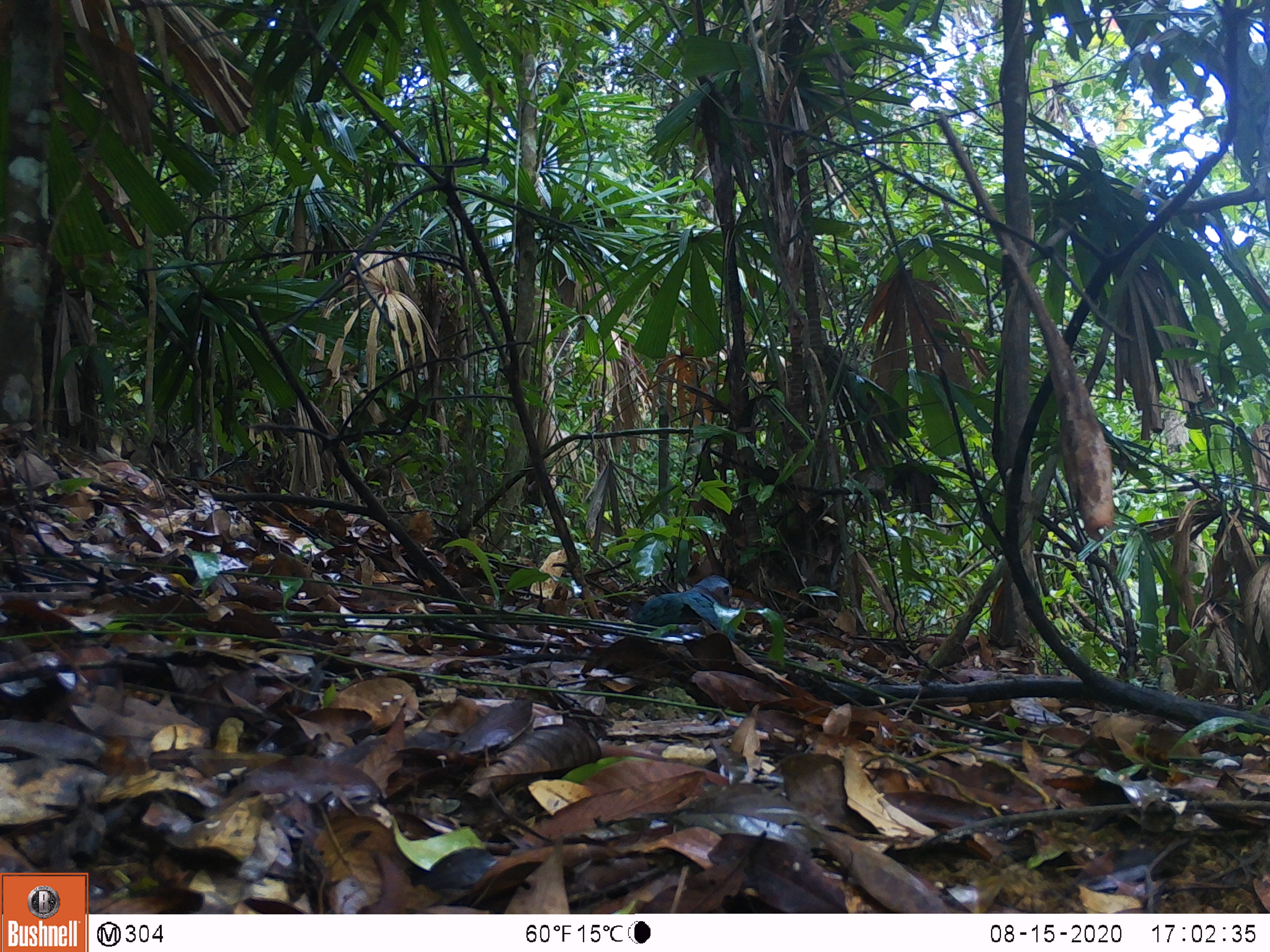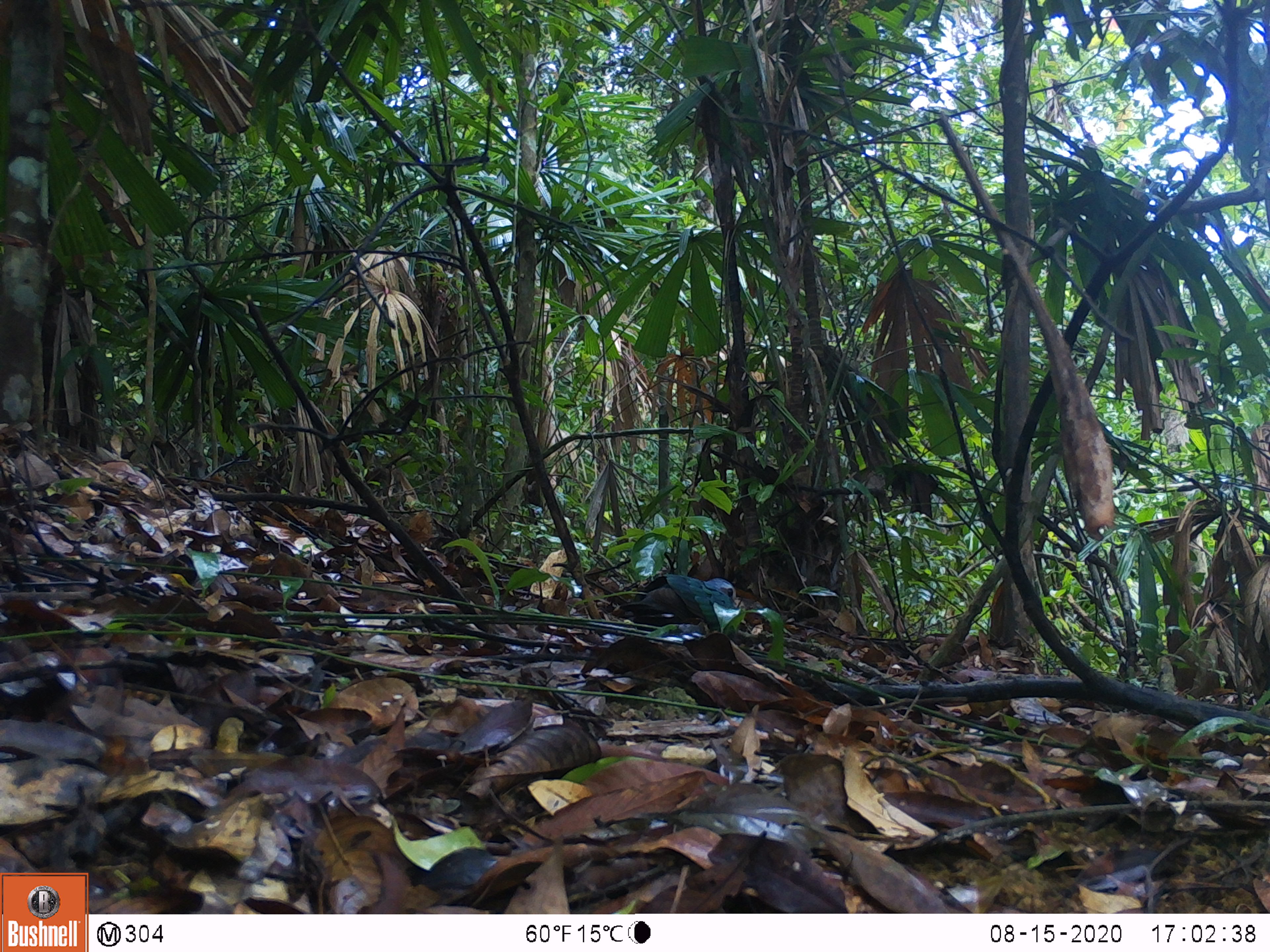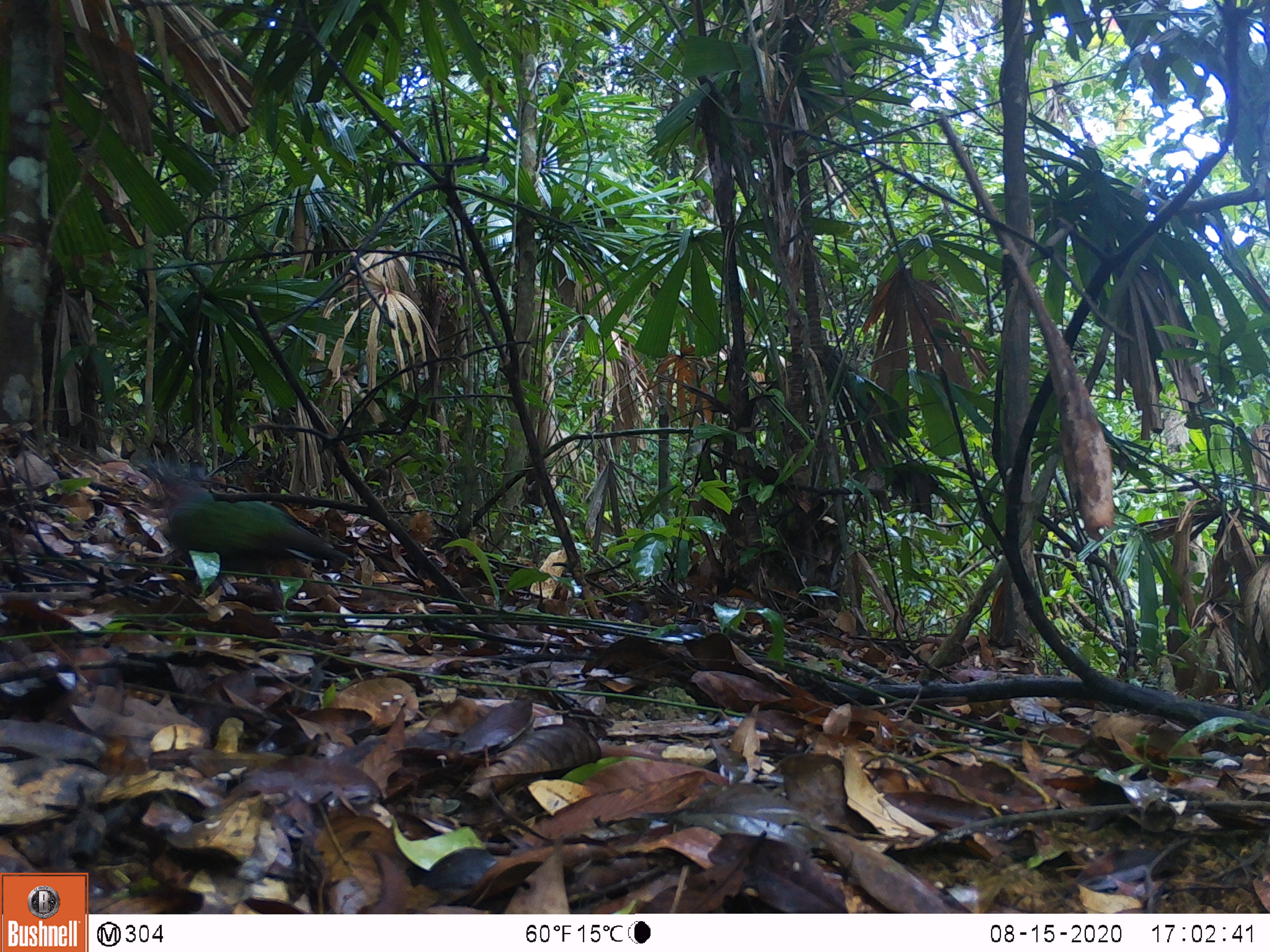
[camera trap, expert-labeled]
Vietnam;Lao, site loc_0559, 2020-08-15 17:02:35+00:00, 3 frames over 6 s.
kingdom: Animalia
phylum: Chordata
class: Aves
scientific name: Aves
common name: bird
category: unidentified bird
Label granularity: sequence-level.